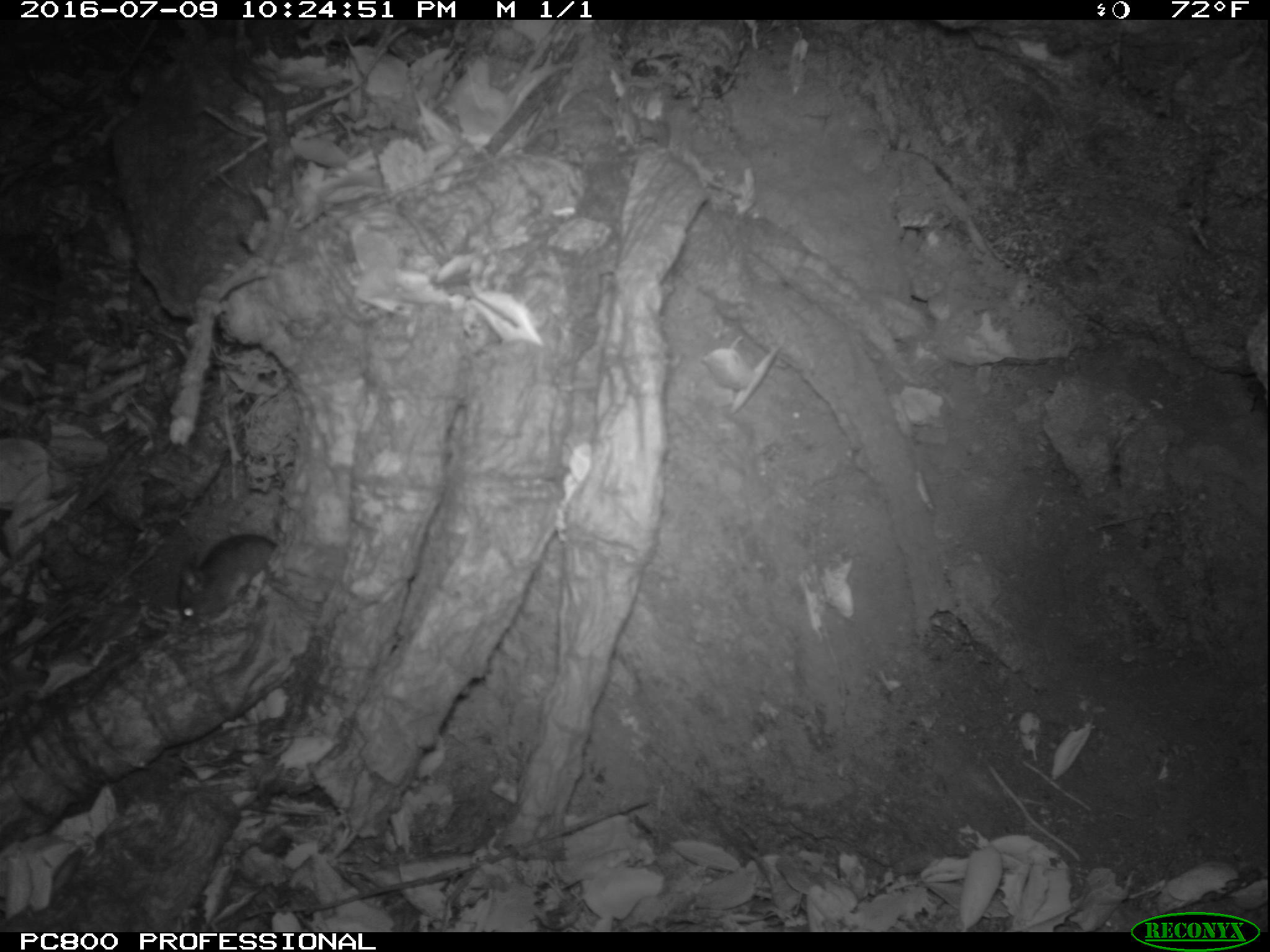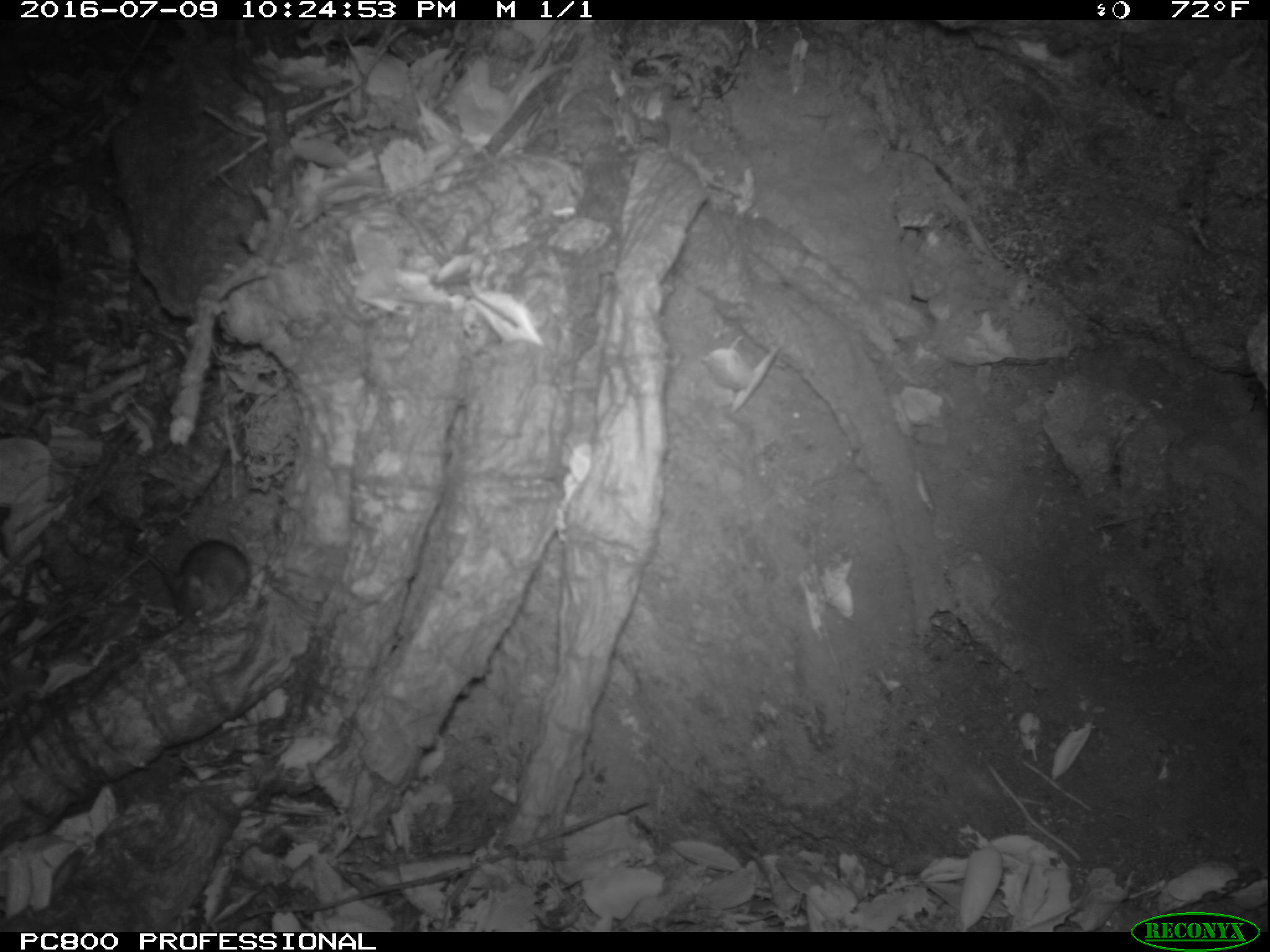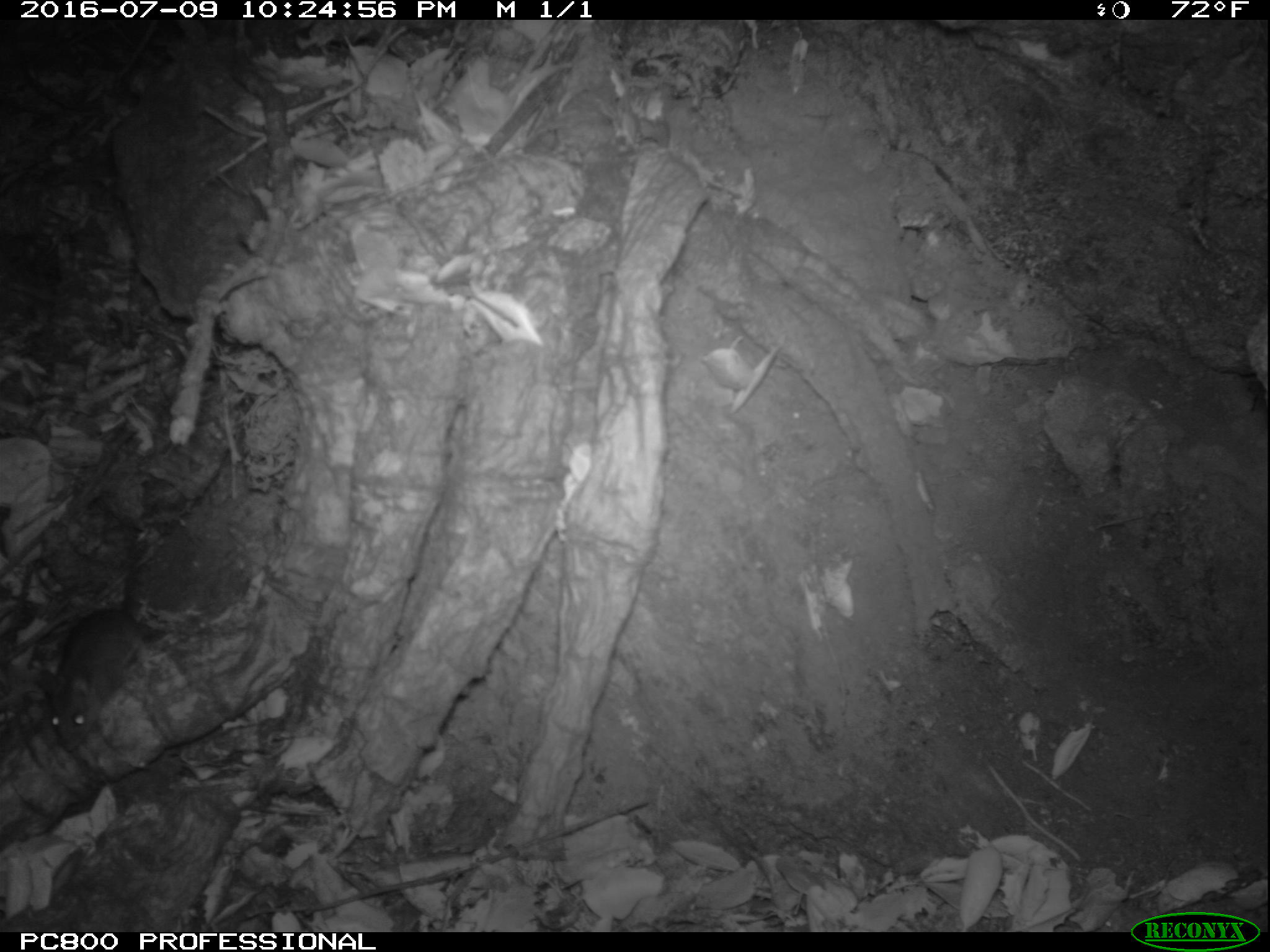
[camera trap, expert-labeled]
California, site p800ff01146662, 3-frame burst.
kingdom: Animalia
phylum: Chordata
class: Mammalia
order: Rodentia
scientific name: Rodentia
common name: rodent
Rodent (Rodentia).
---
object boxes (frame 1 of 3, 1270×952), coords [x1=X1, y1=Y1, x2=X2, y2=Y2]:
rodent: [x1=175, y1=530, x2=275, y2=620]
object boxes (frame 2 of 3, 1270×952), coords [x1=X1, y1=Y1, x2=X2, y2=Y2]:
rodent: [x1=161, y1=539, x2=247, y2=623]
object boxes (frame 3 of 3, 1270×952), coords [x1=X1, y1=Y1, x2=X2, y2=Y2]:
rodent: [x1=32, y1=514, x2=151, y2=751]